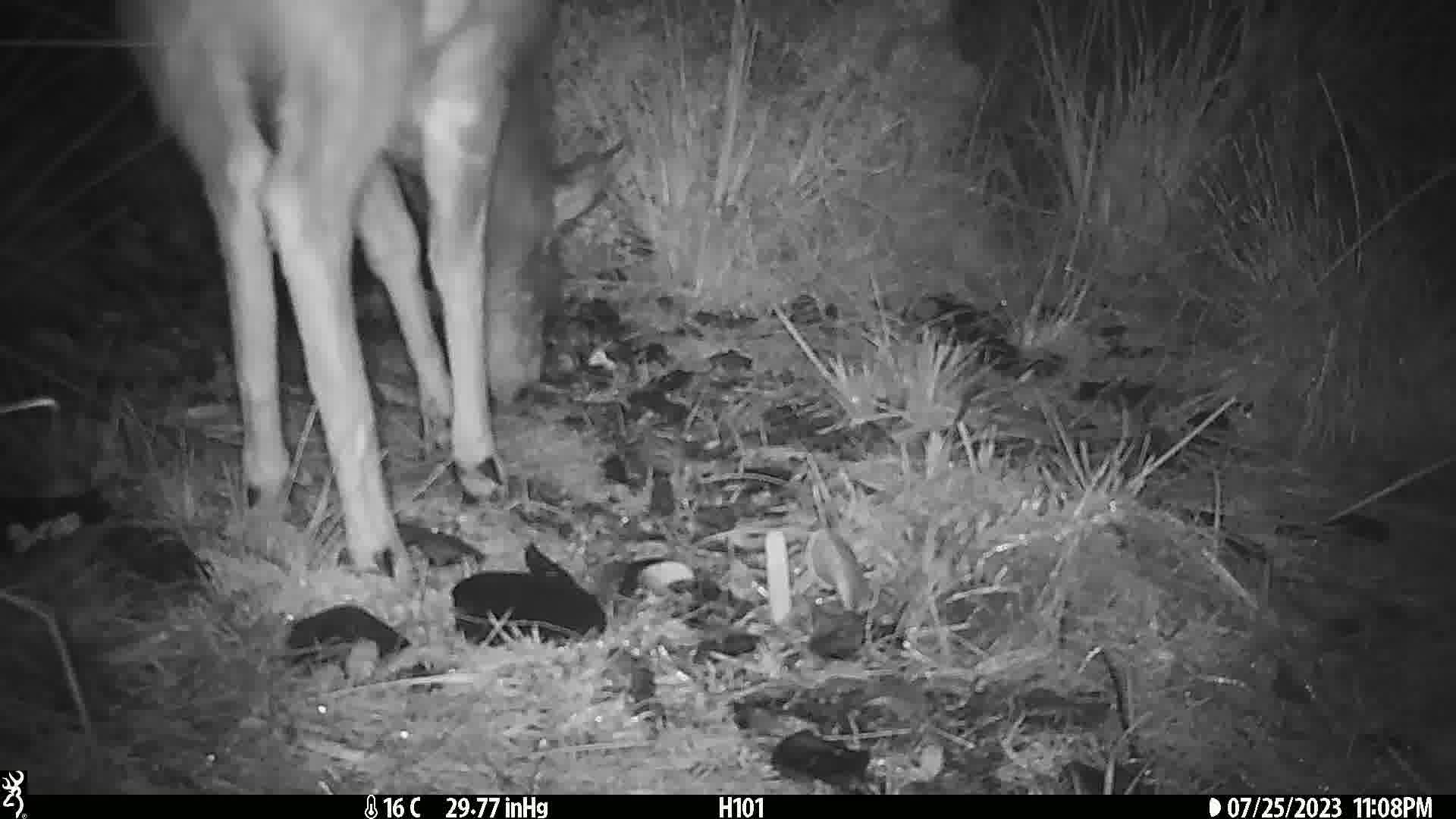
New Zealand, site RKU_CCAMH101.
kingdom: Animalia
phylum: Chordata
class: Mammalia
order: Artiodactyla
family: Cervidae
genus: Odocoileus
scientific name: Odocoileus virginianus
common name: white-tailed deer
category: white tailed deer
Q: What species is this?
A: White tailed deer (white-tailed deer) (Odocoileus virginianus).